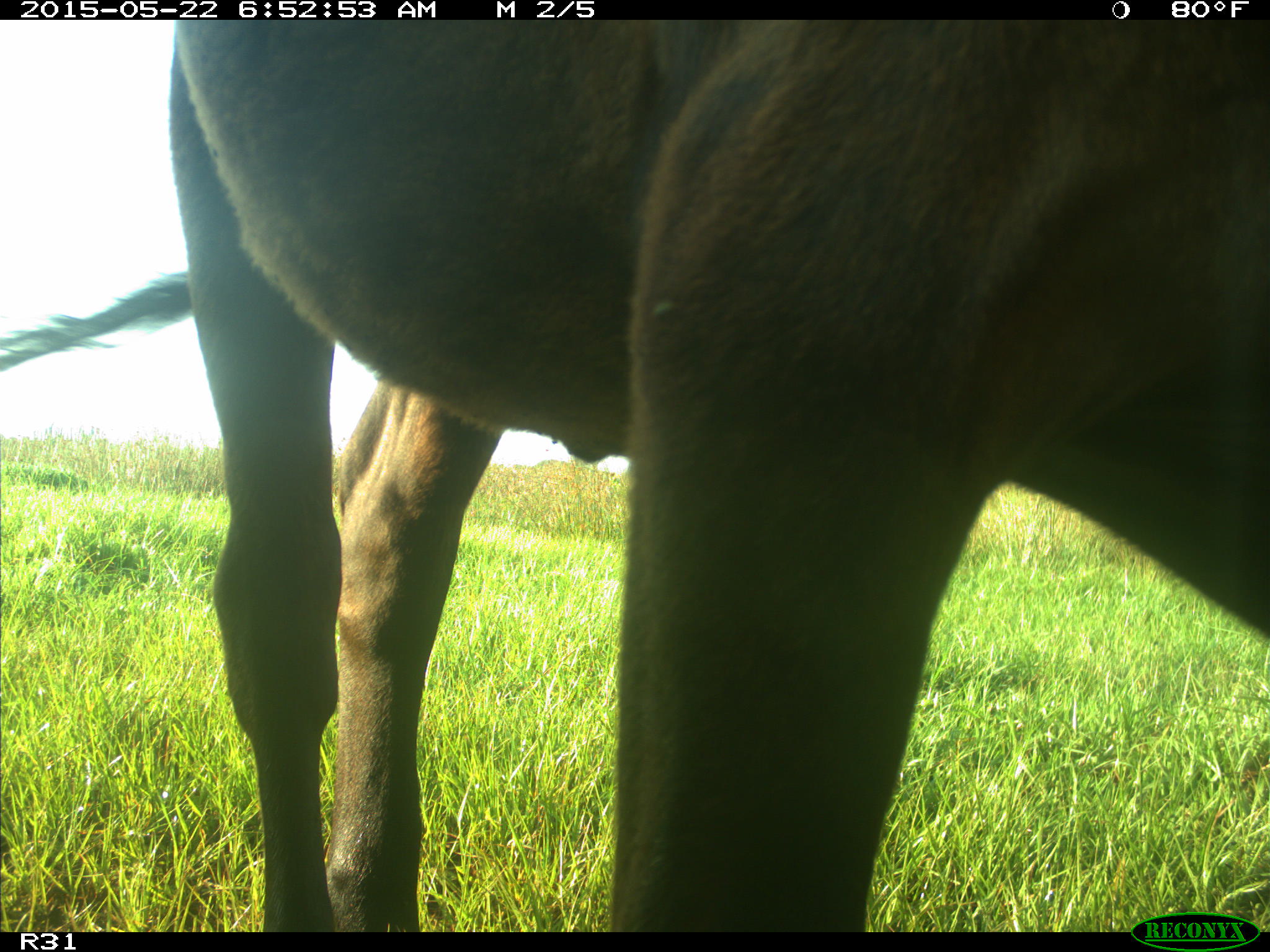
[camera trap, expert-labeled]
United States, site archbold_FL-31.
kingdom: Animalia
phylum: Chordata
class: Mammalia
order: Artiodactyla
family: Bovidae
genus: Bos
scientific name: Bos taurus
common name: domestic cow